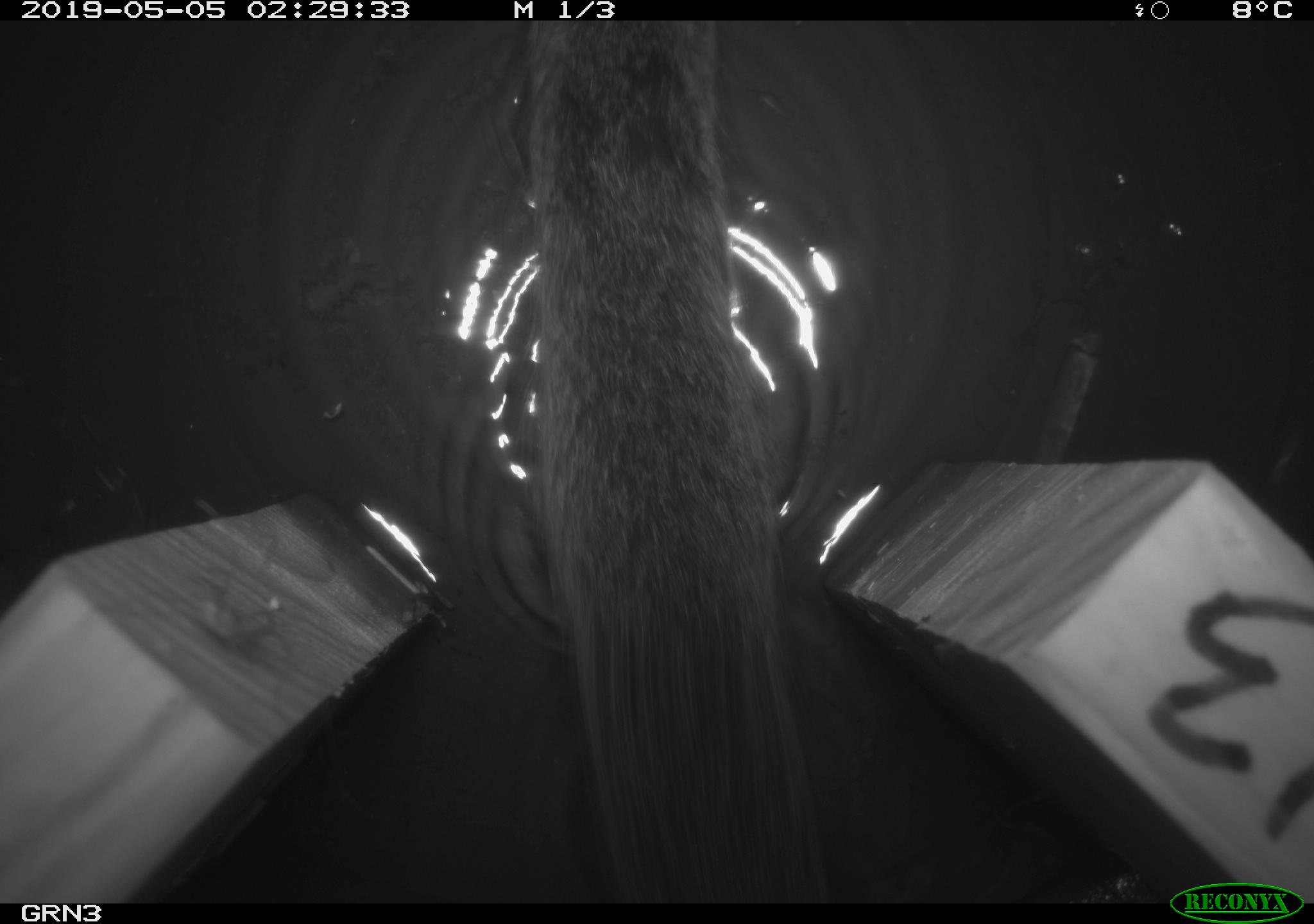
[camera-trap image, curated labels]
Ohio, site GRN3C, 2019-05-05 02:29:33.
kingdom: Animalia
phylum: Chordata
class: Mammalia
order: Rodentia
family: Cricetidae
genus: Microtus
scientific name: Microtus pennsylvanicus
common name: meadow vole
Meadow vole (Microtus pennsylvanicus).